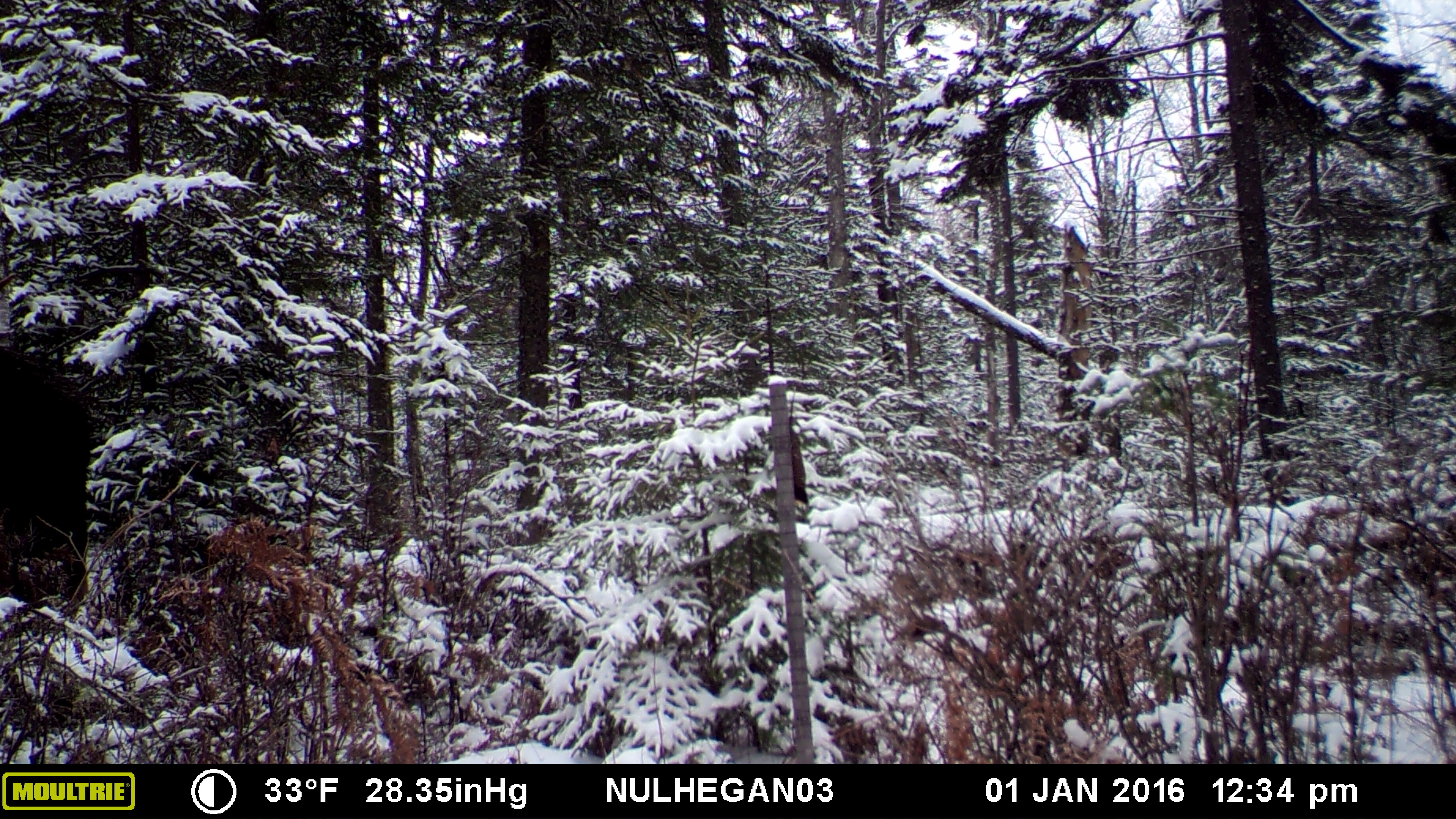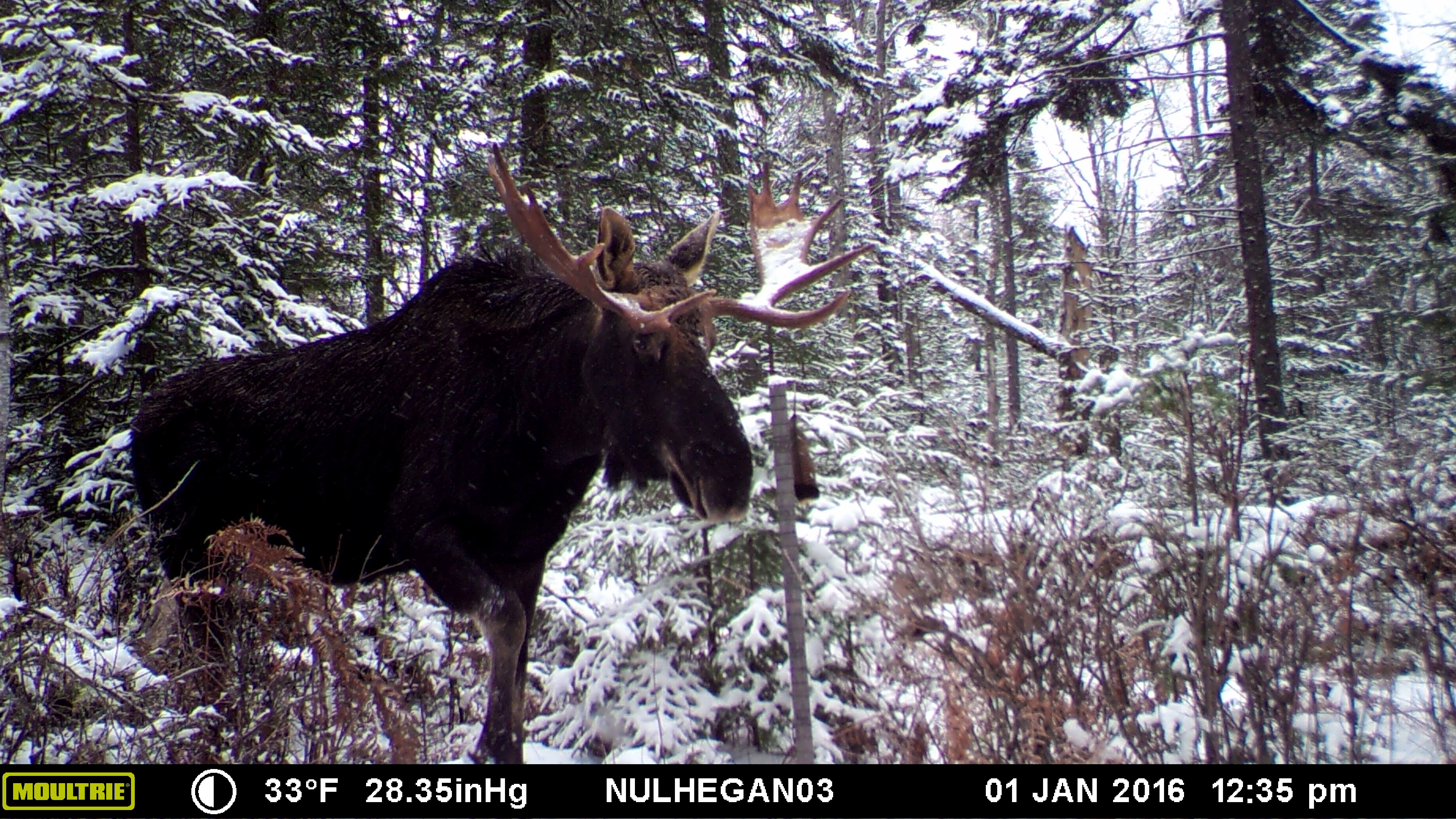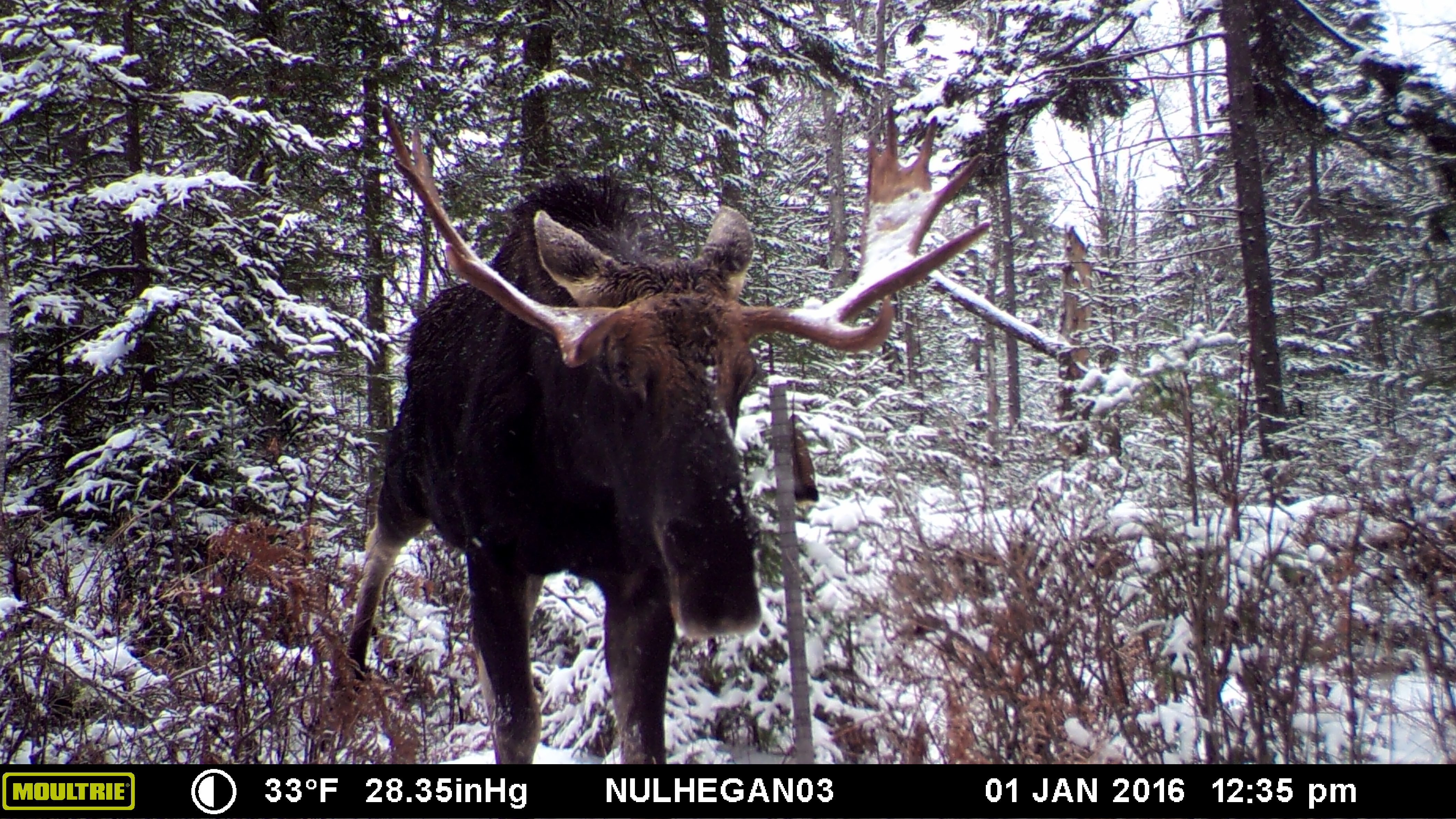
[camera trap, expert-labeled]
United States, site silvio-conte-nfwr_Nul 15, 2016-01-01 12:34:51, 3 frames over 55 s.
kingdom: Animalia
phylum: Chordata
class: Mammalia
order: Artiodactyla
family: Cervidae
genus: Alces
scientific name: Alces alces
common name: moose